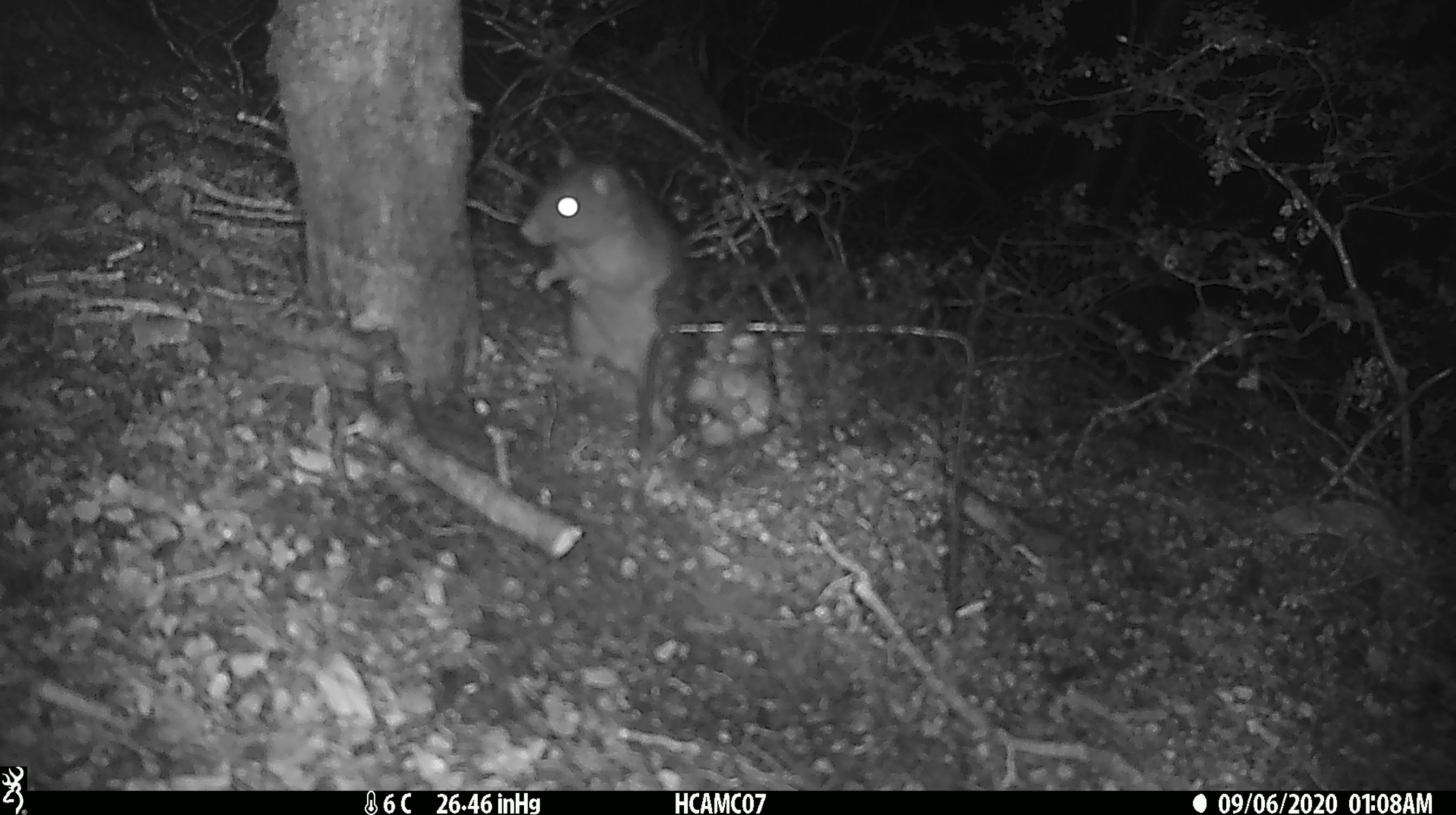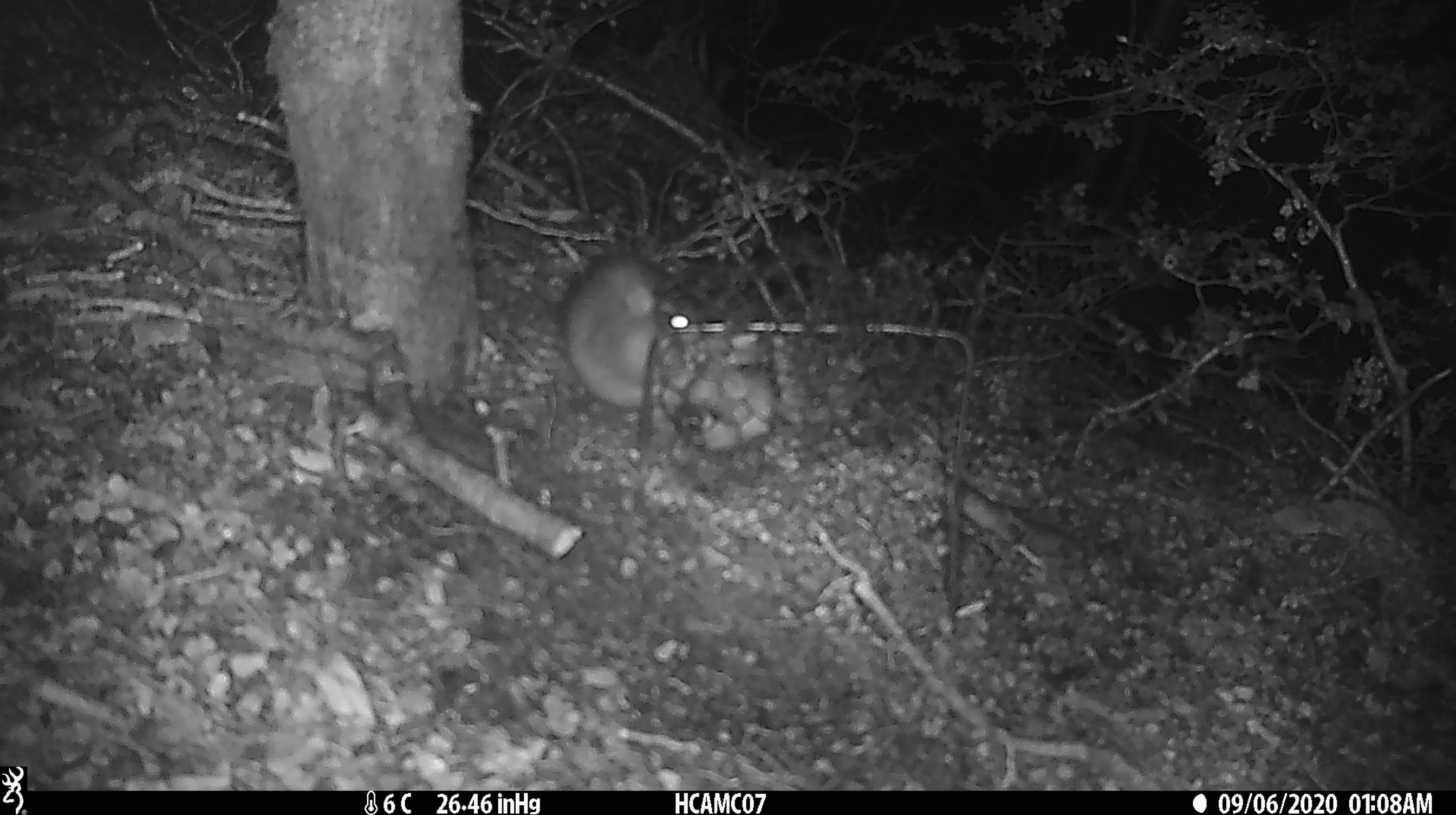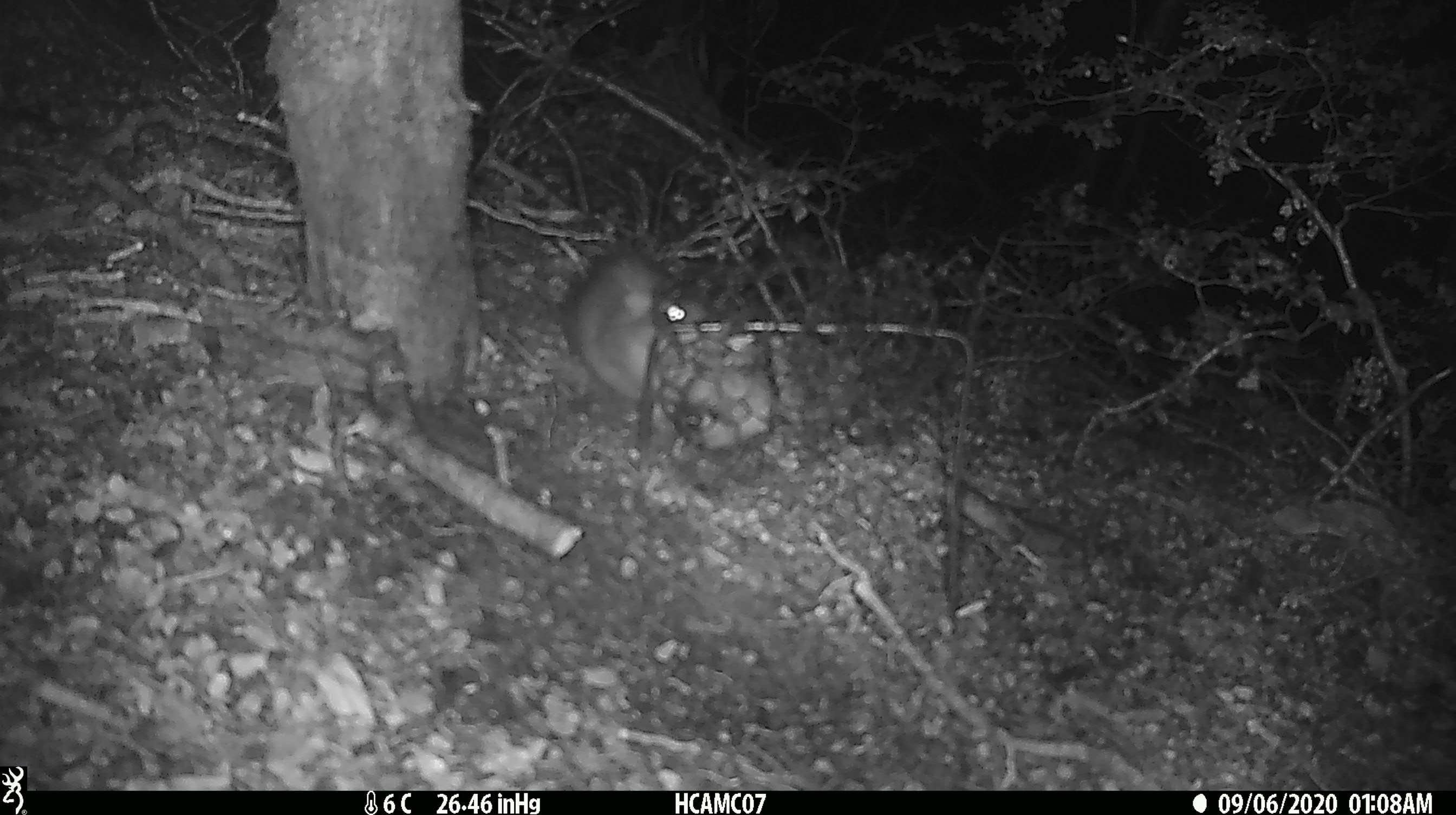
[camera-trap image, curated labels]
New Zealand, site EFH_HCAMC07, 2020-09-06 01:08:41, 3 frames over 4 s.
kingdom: Animalia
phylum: Chordata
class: Mammalia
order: Rodentia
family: Muridae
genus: Rattus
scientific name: Rattus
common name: rat